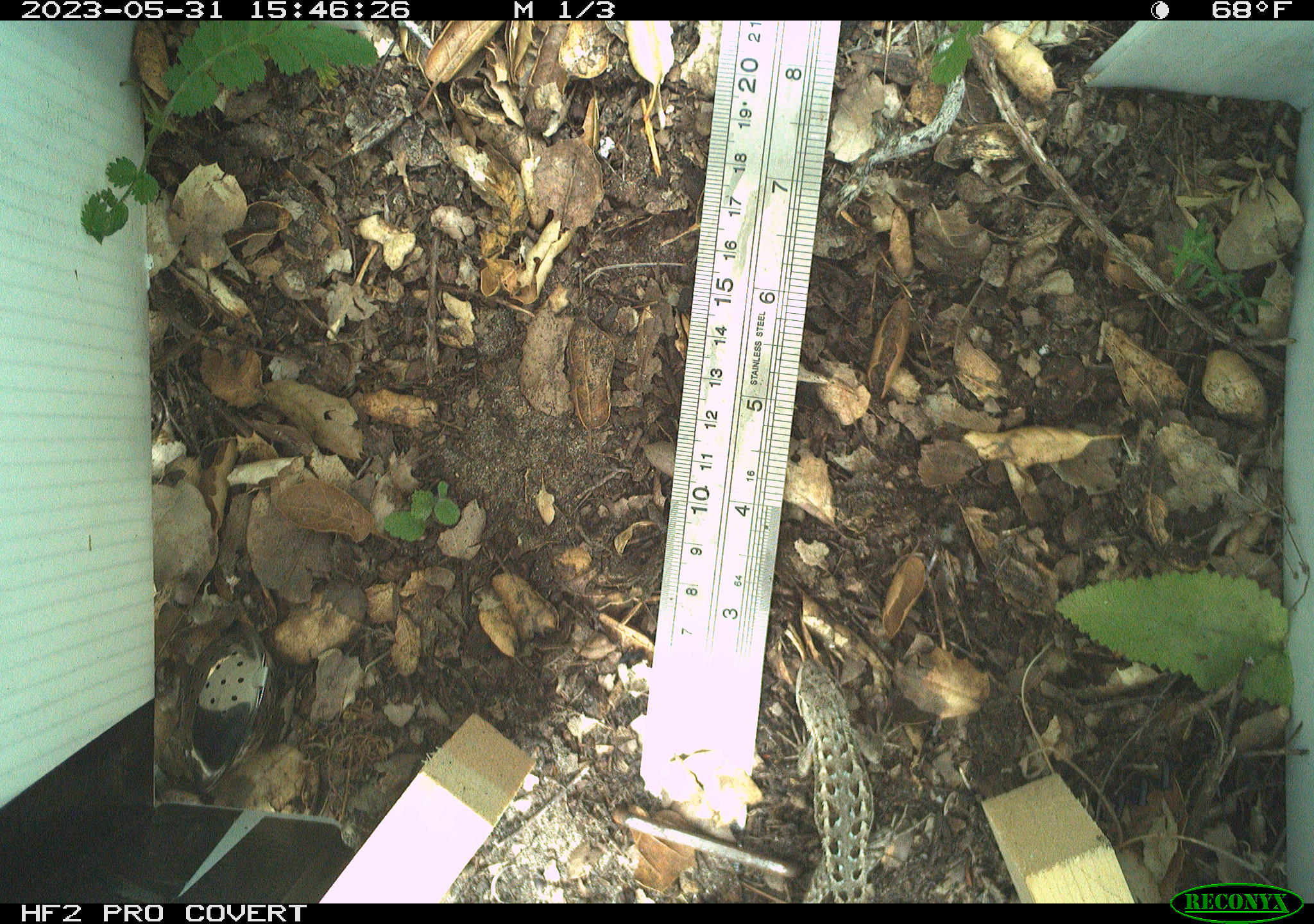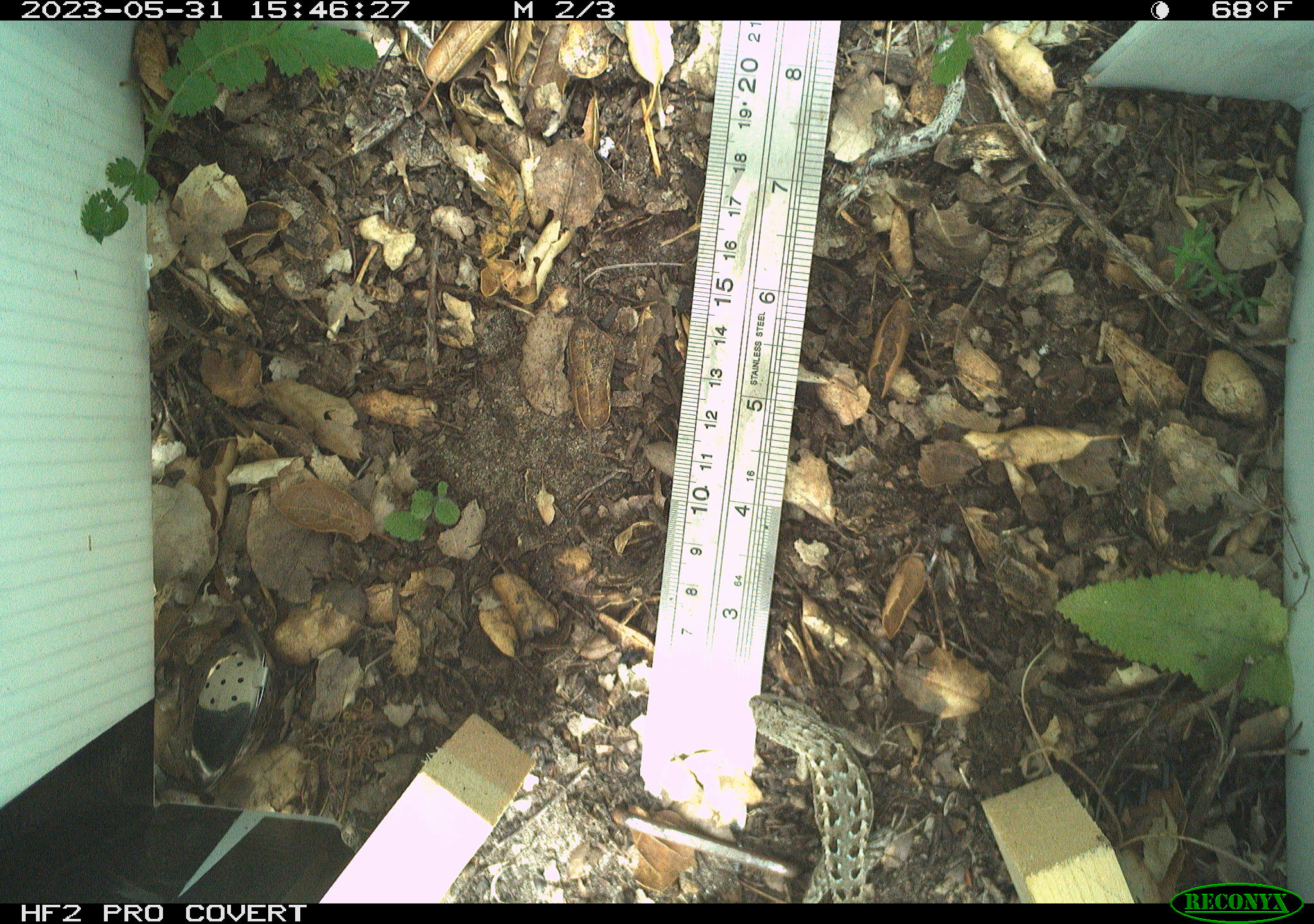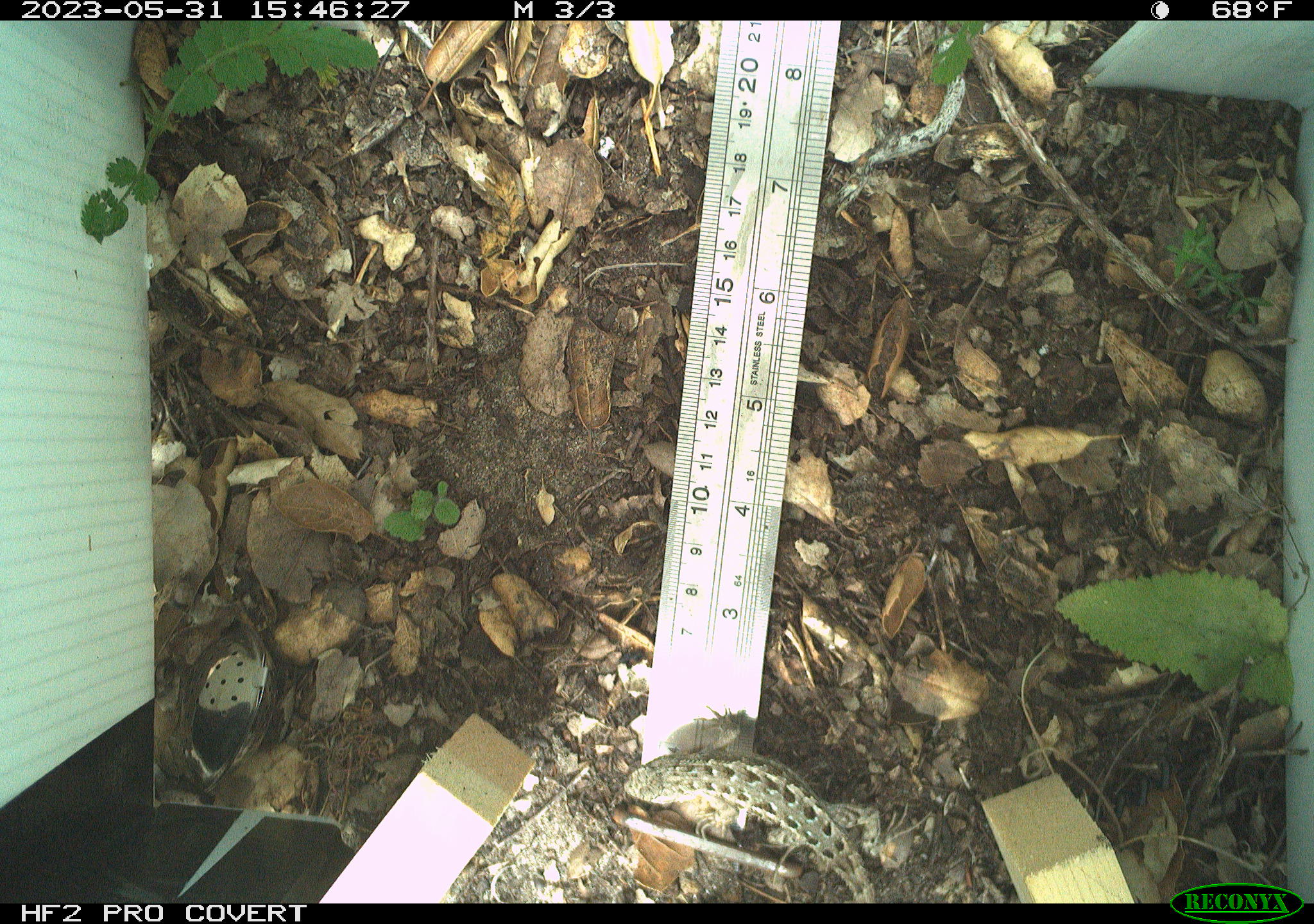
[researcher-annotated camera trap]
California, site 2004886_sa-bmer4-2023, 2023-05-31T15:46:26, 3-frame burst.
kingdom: Animalia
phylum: Chordata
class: Reptilia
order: Squamata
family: Phrynosomatidae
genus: Uta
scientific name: Uta stansburiana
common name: common side-blotched lizard